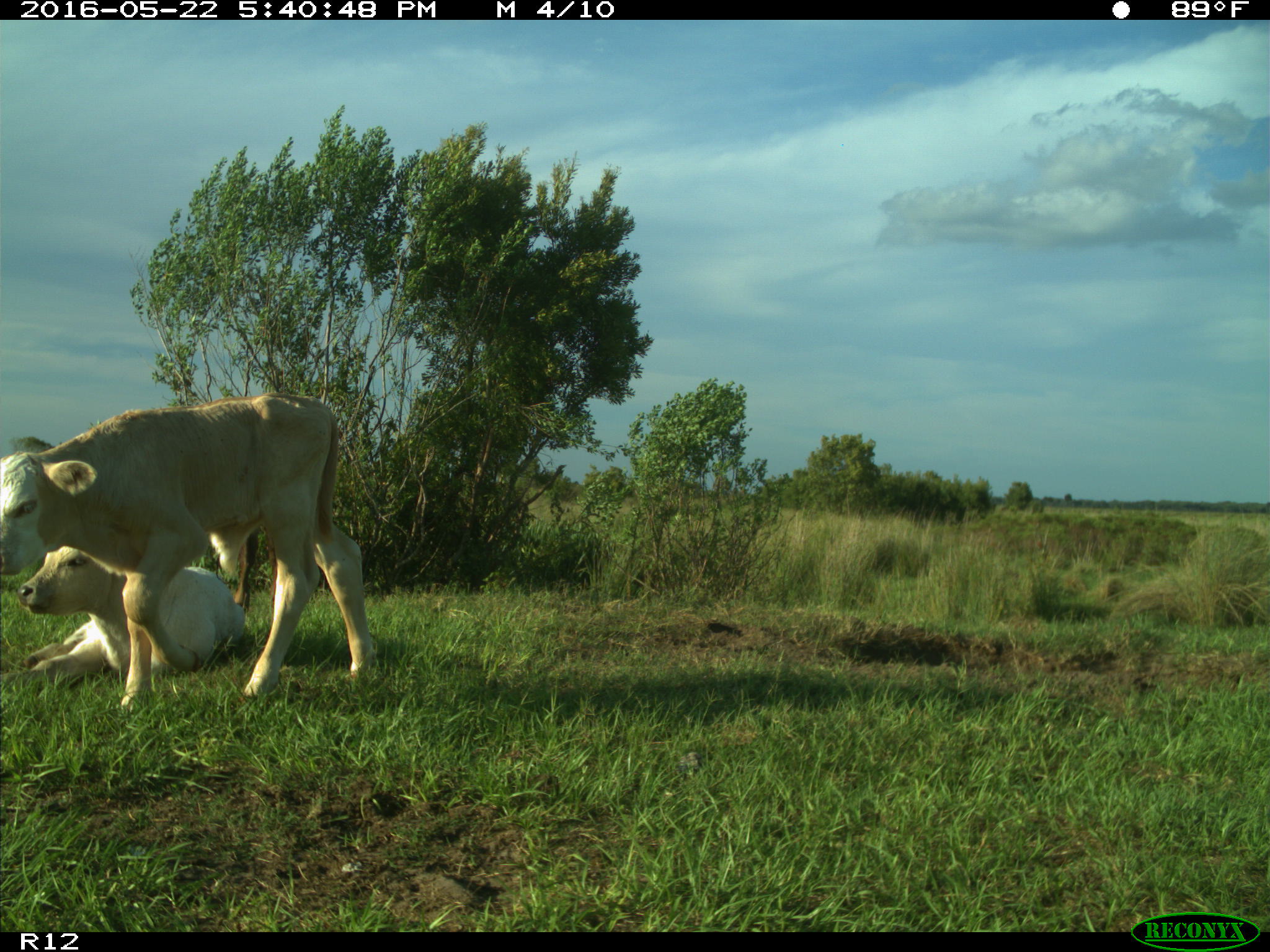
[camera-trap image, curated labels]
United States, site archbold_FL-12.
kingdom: Animalia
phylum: Chordata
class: Mammalia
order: Artiodactyla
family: Bovidae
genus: Bos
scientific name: Bos taurus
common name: domestic cow